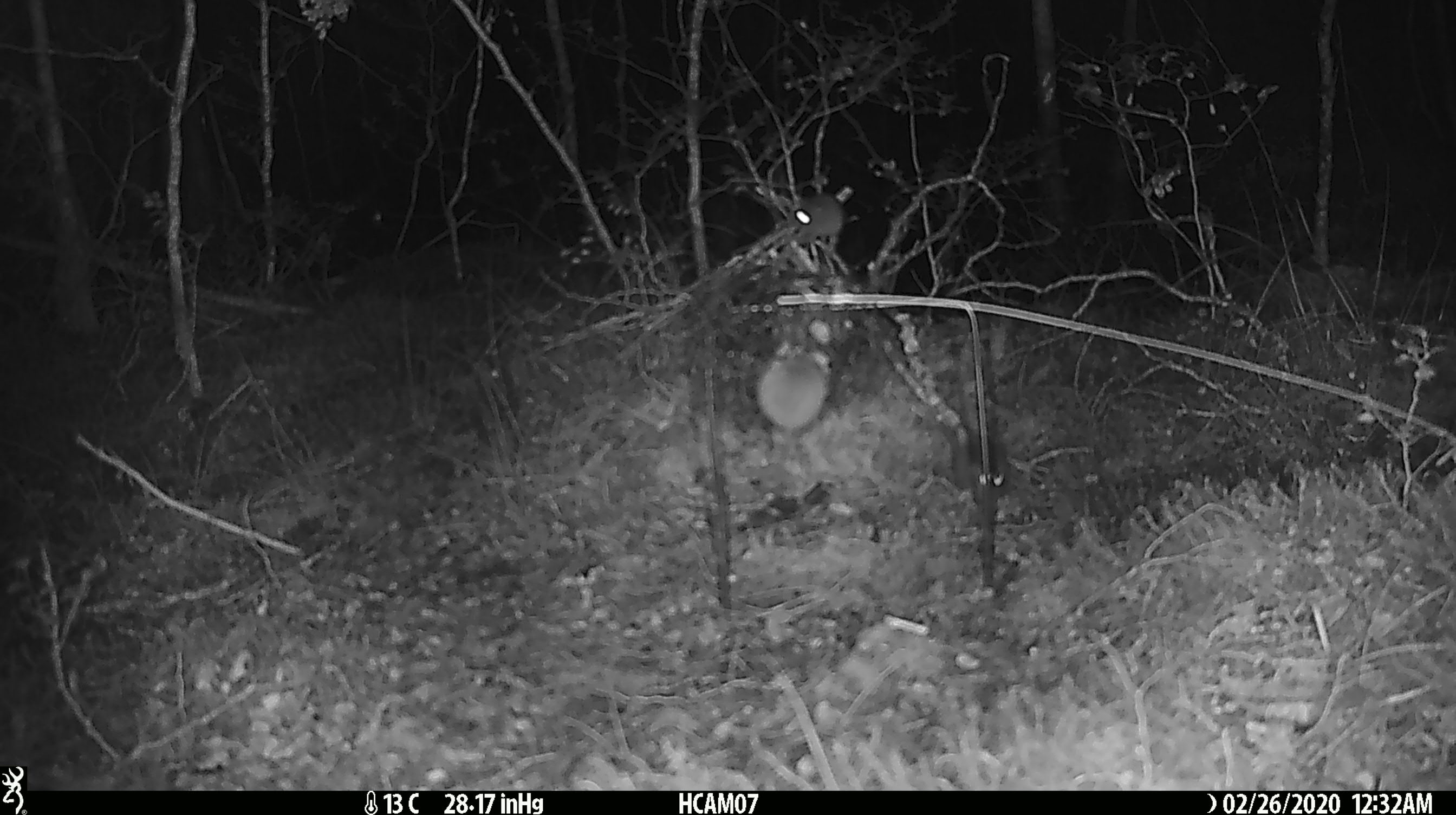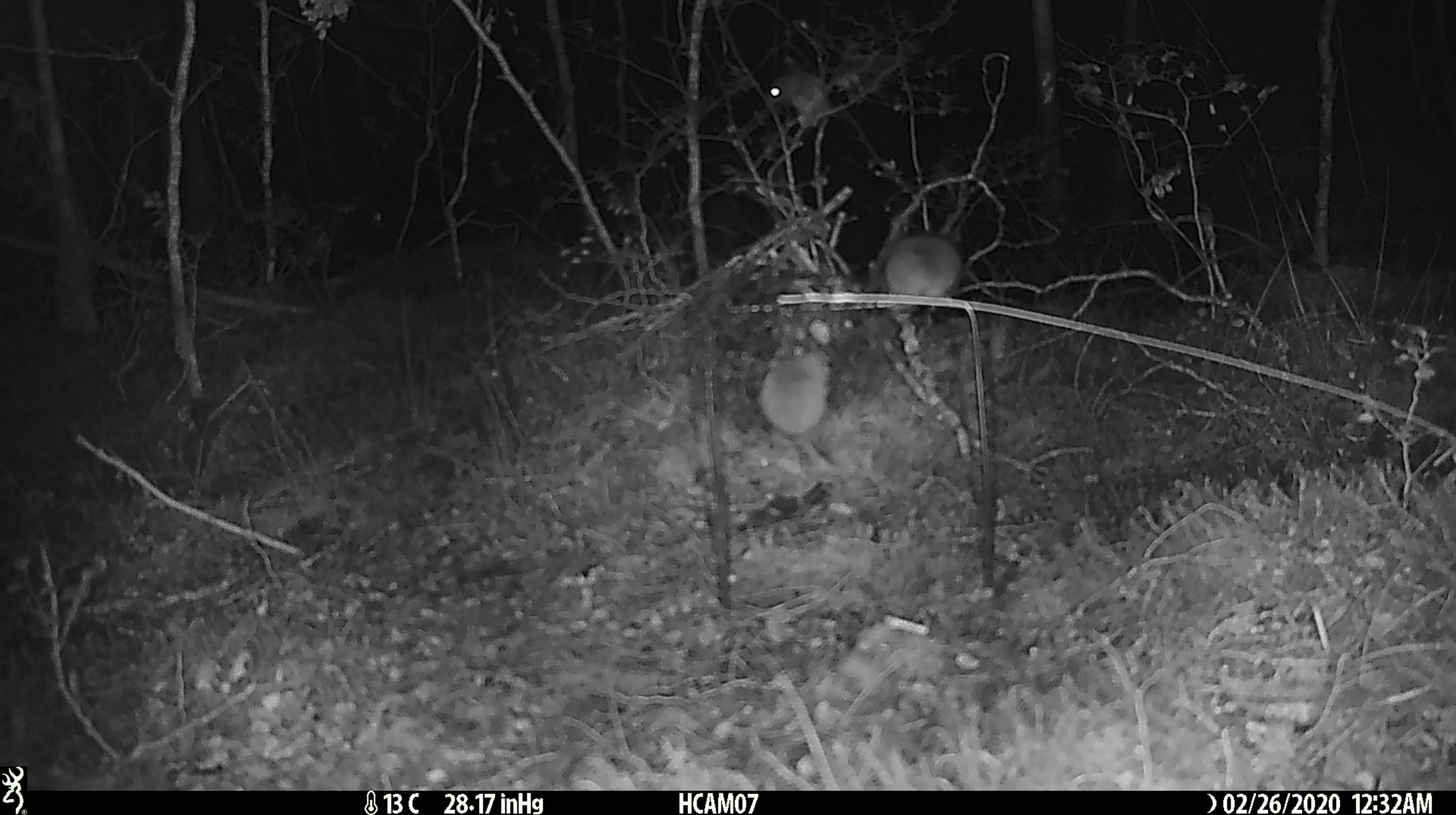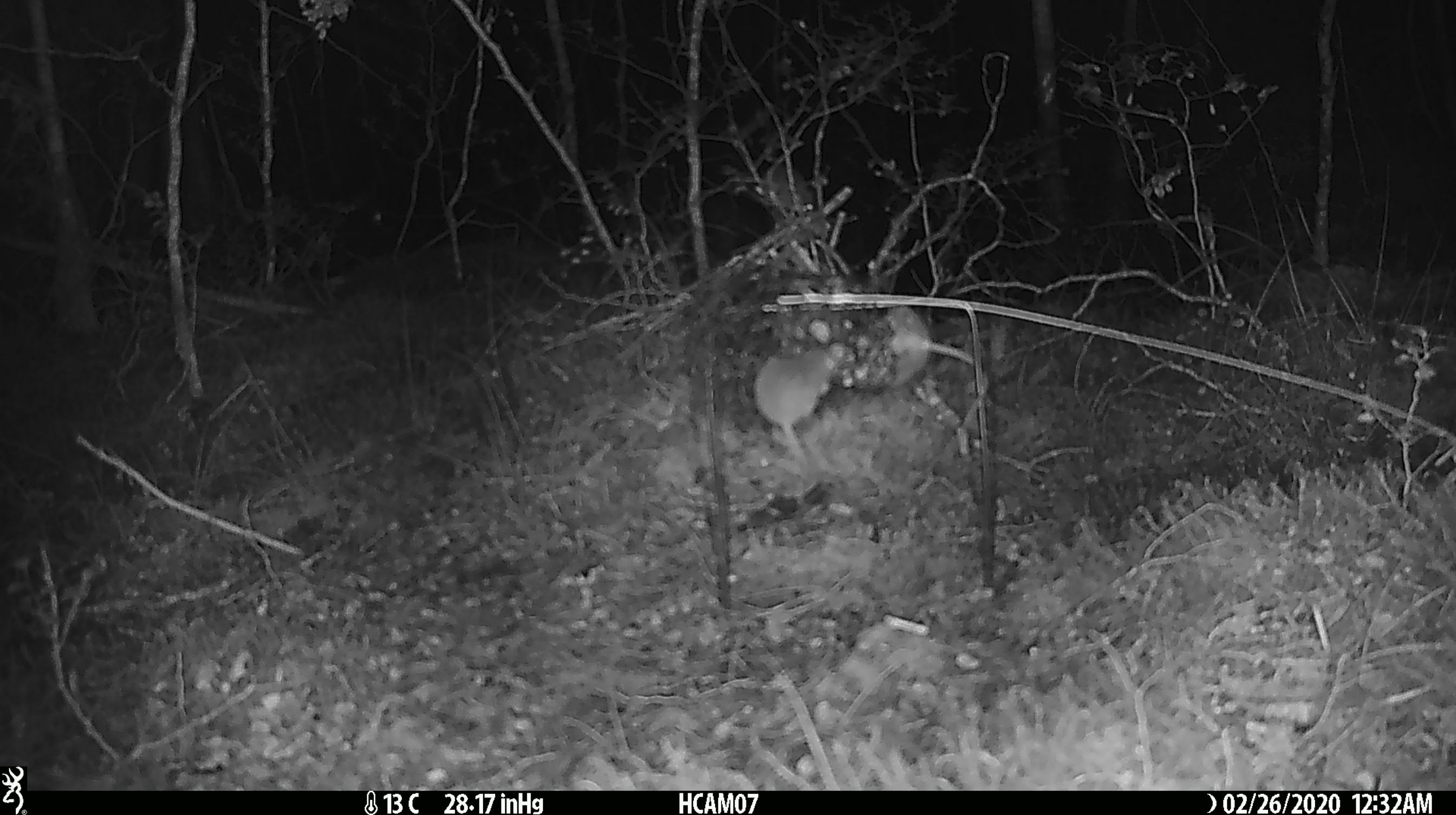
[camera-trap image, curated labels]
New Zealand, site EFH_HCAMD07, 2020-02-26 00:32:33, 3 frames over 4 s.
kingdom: Animalia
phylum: Chordata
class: Mammalia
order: Rodentia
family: Muridae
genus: Mus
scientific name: Mus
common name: mouse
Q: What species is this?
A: Mouse (Mus).